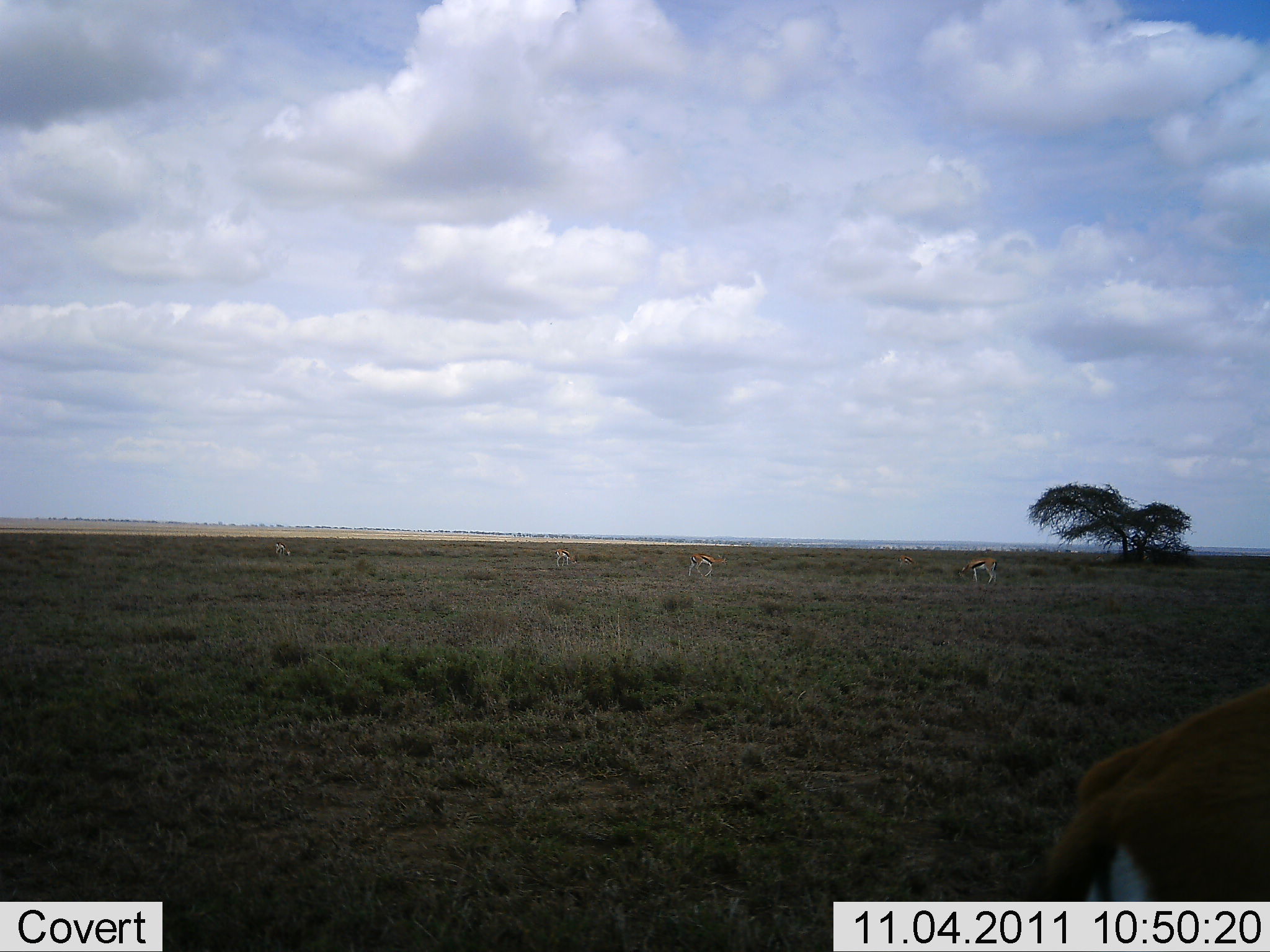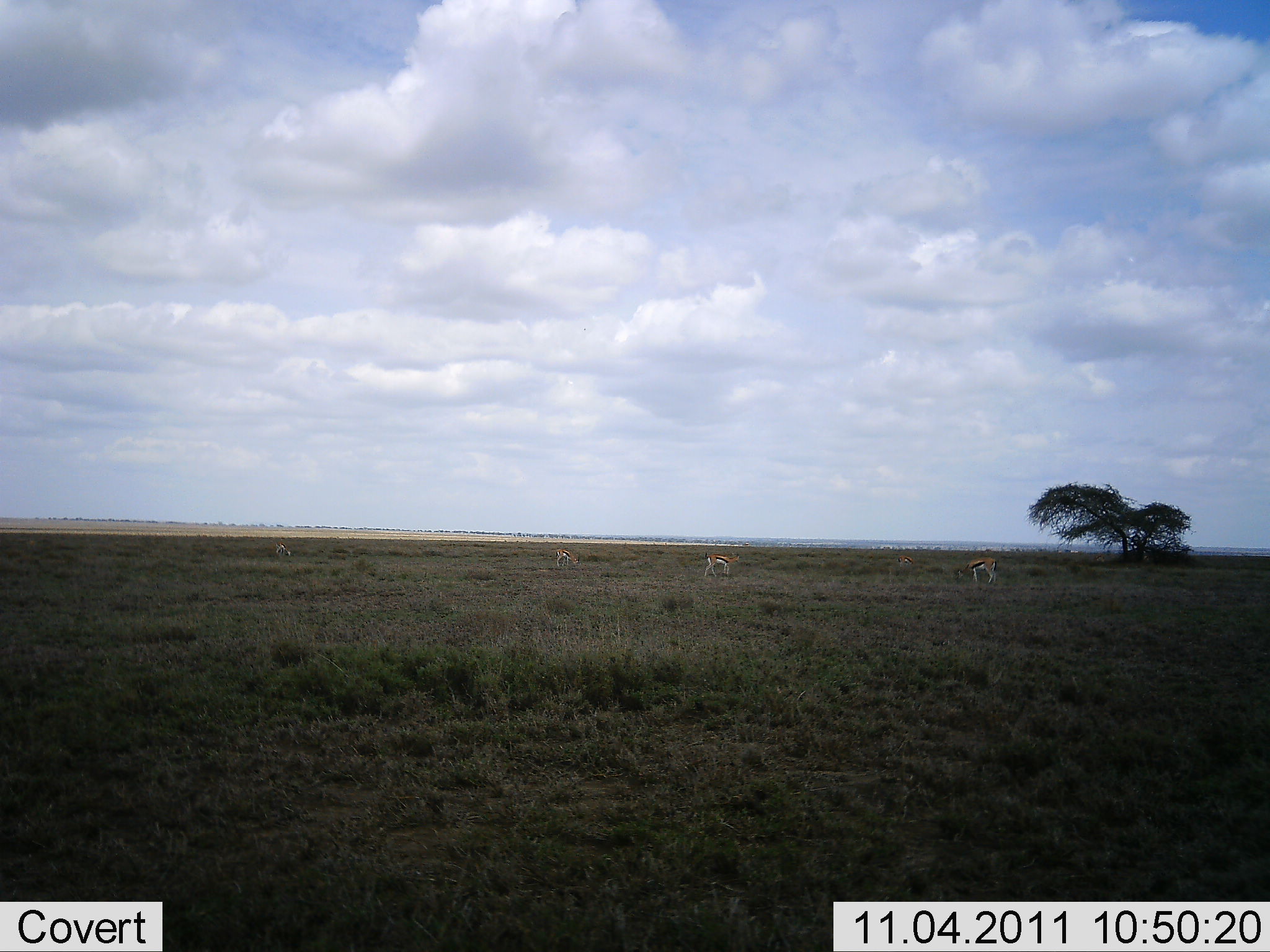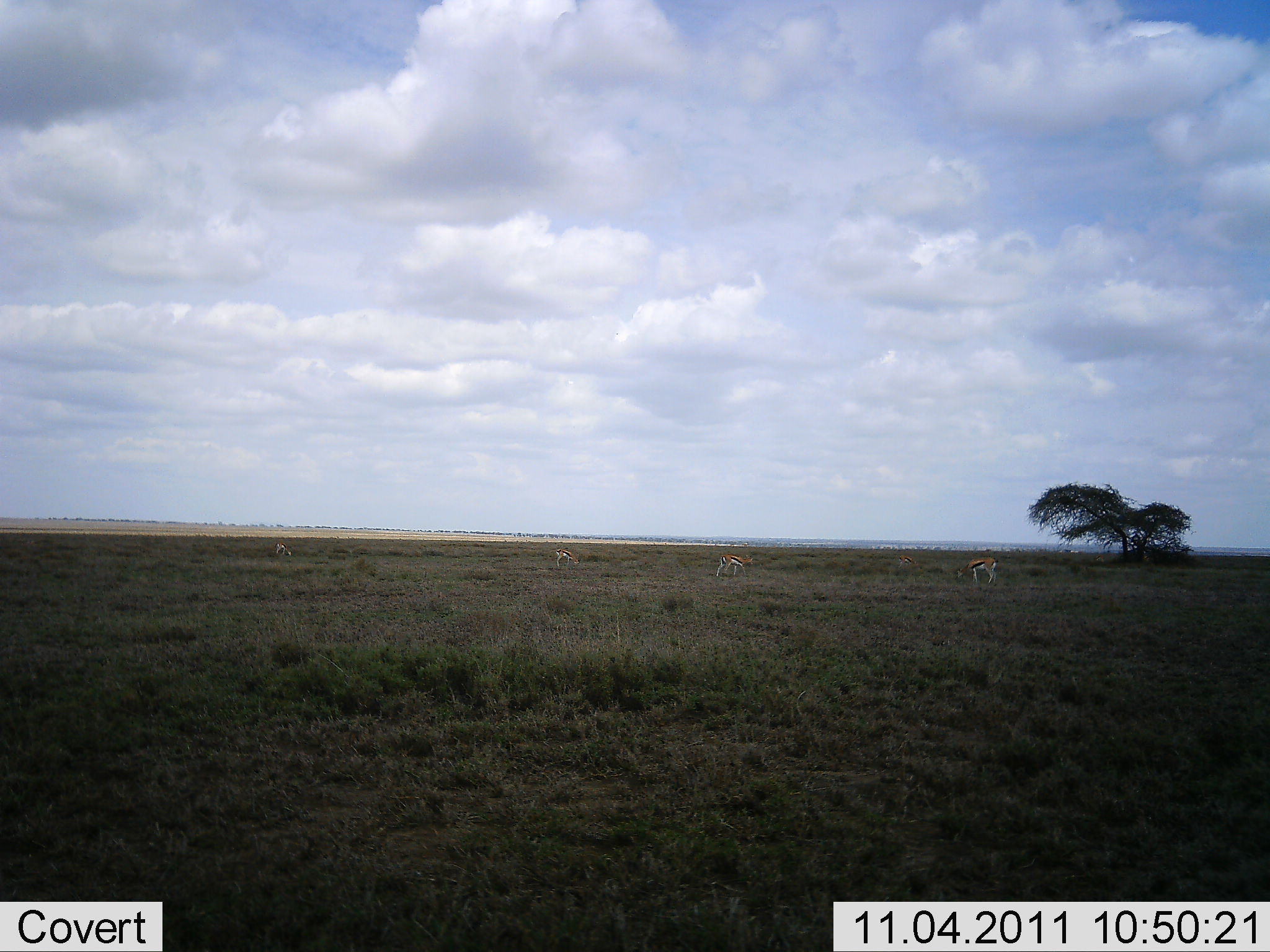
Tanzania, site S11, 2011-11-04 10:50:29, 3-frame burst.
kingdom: Animalia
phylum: Chordata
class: Mammalia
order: Artiodactyla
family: Bovidae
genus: Eudorcas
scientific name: Eudorcas thomsonii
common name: thomson's gazelle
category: gazellethomsons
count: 5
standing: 54%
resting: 0%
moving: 23%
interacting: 0%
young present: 0%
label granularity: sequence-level